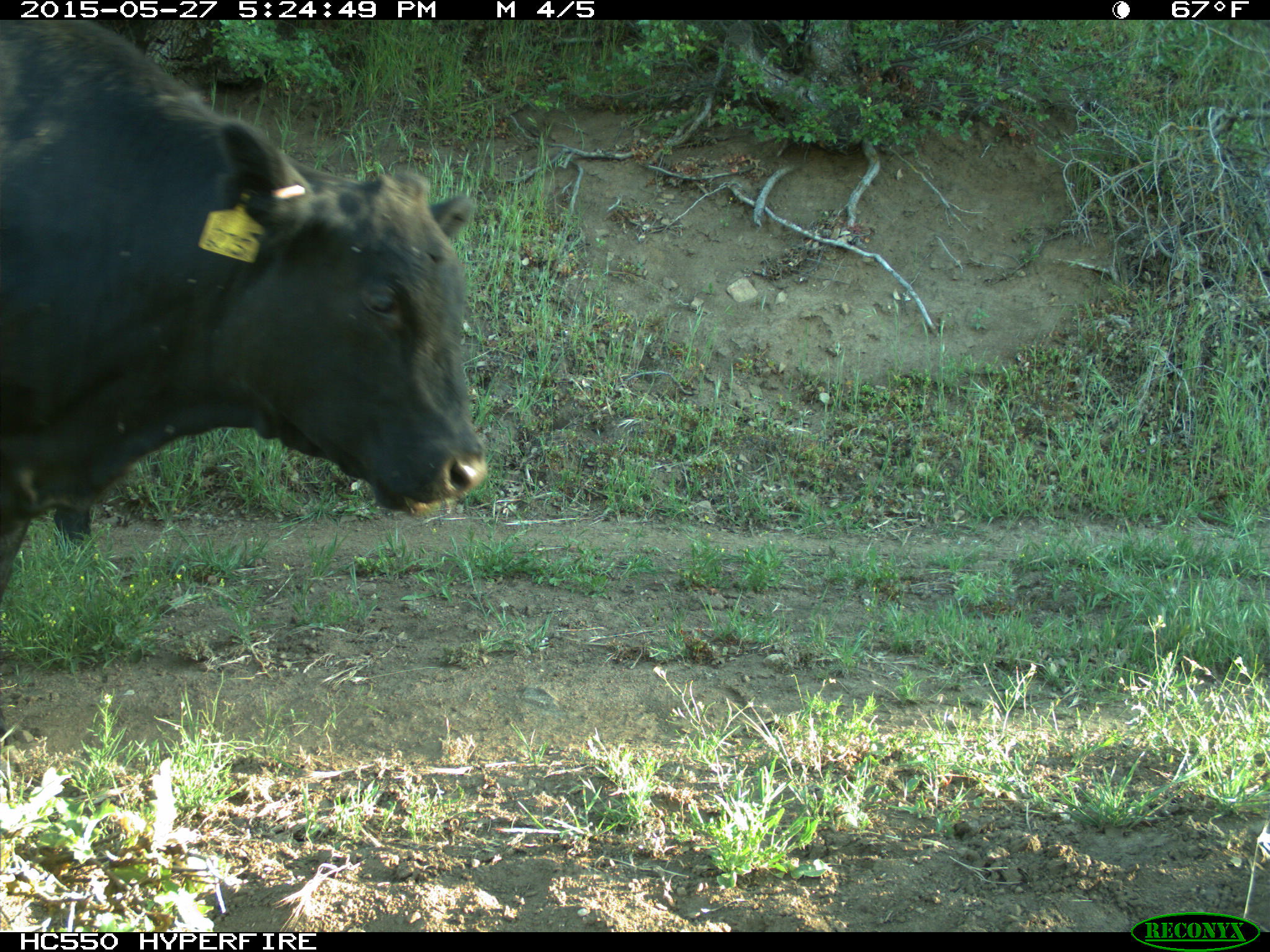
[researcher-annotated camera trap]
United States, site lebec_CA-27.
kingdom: Animalia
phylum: Chordata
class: Mammalia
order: Artiodactyla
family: Bovidae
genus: Bos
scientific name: Bos taurus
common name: domestic cow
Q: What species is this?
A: Bos taurus (domestic cow).